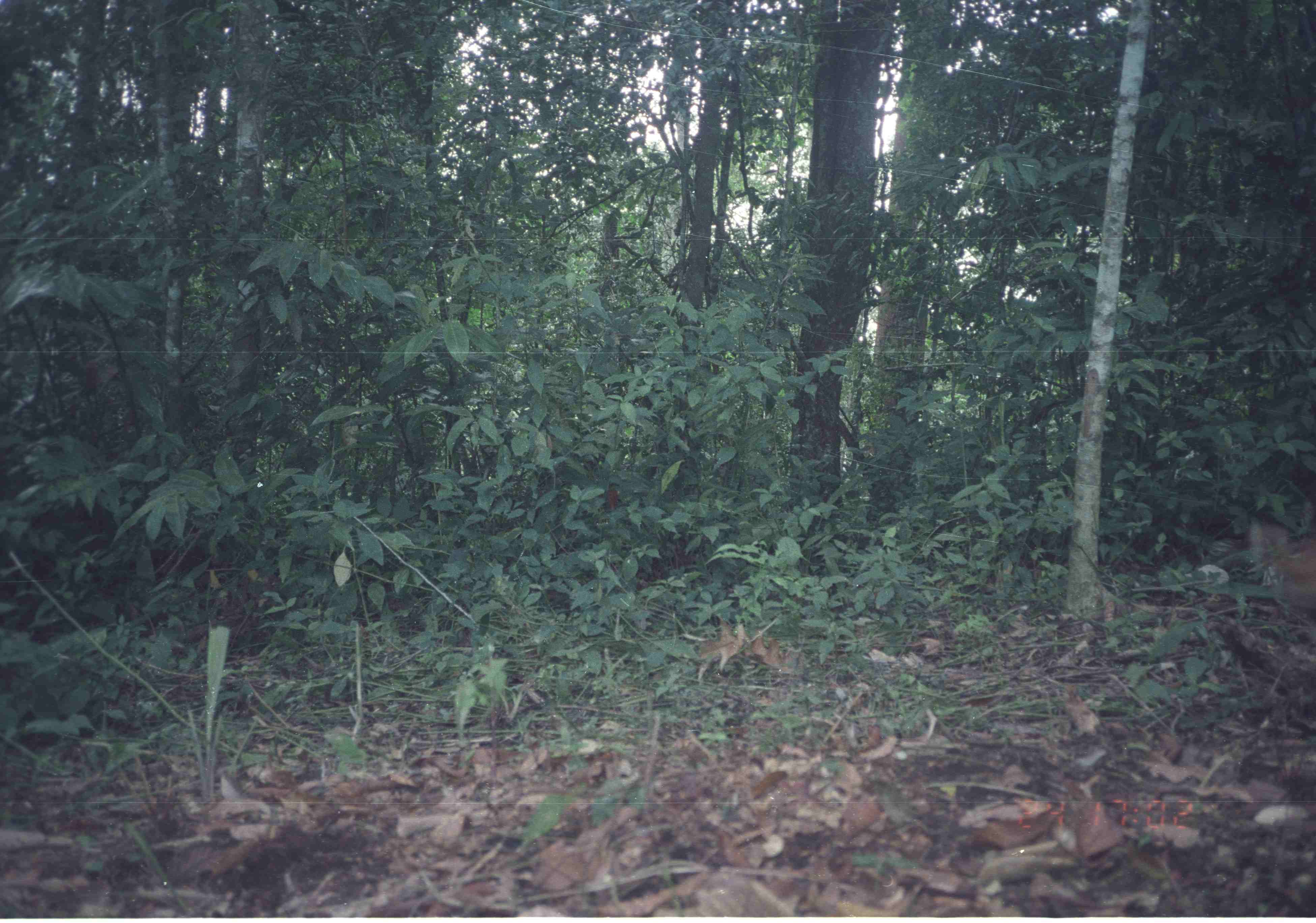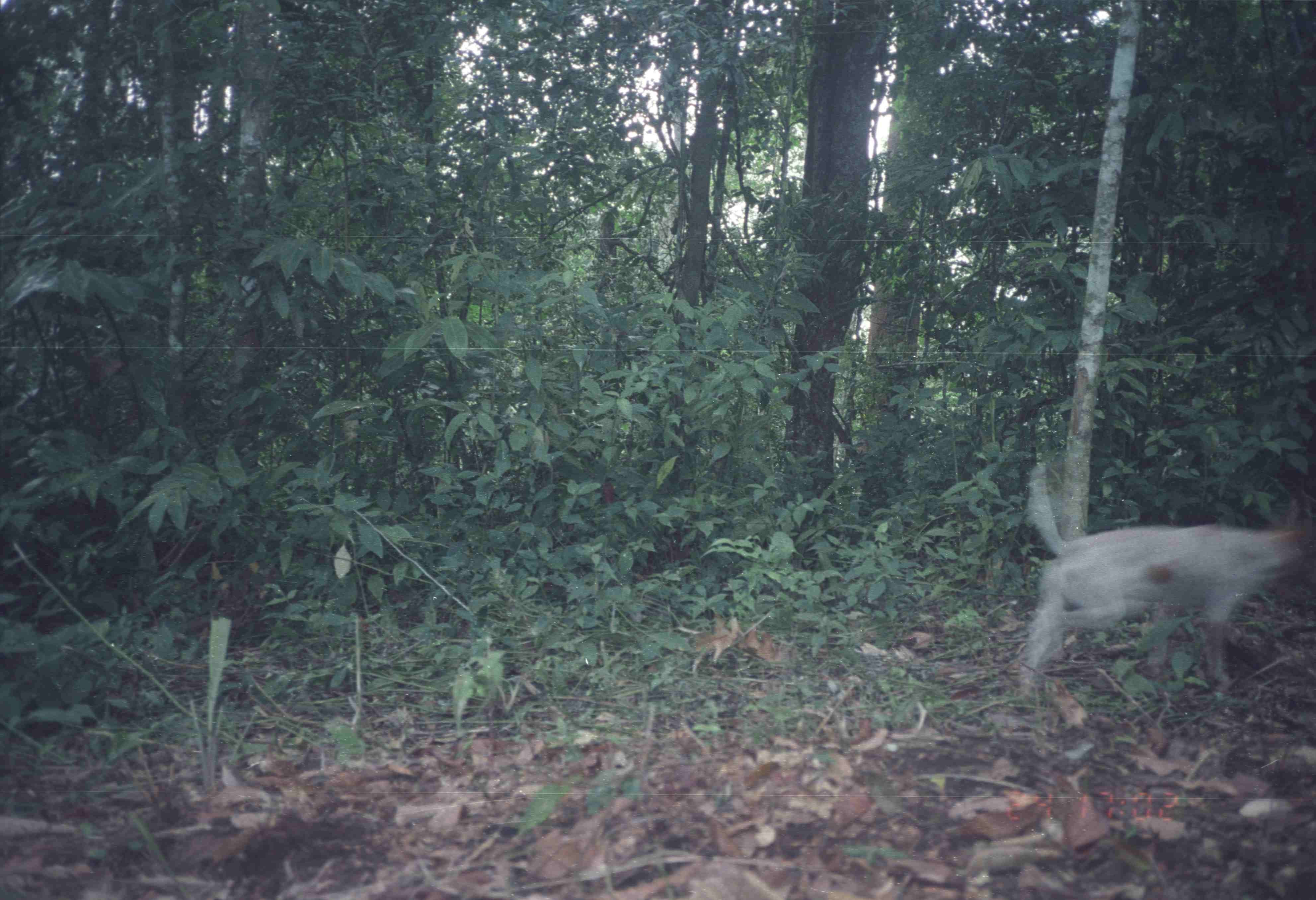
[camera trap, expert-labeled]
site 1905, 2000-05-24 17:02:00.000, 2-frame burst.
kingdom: Animalia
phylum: Chordata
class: Mammalia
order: Carnivora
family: Canidae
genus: Canis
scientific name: Canis familiaris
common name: domestic dog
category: canis lupus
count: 1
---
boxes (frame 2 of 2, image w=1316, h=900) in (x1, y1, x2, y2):
canis lupus: (1017, 462, 1312, 690)